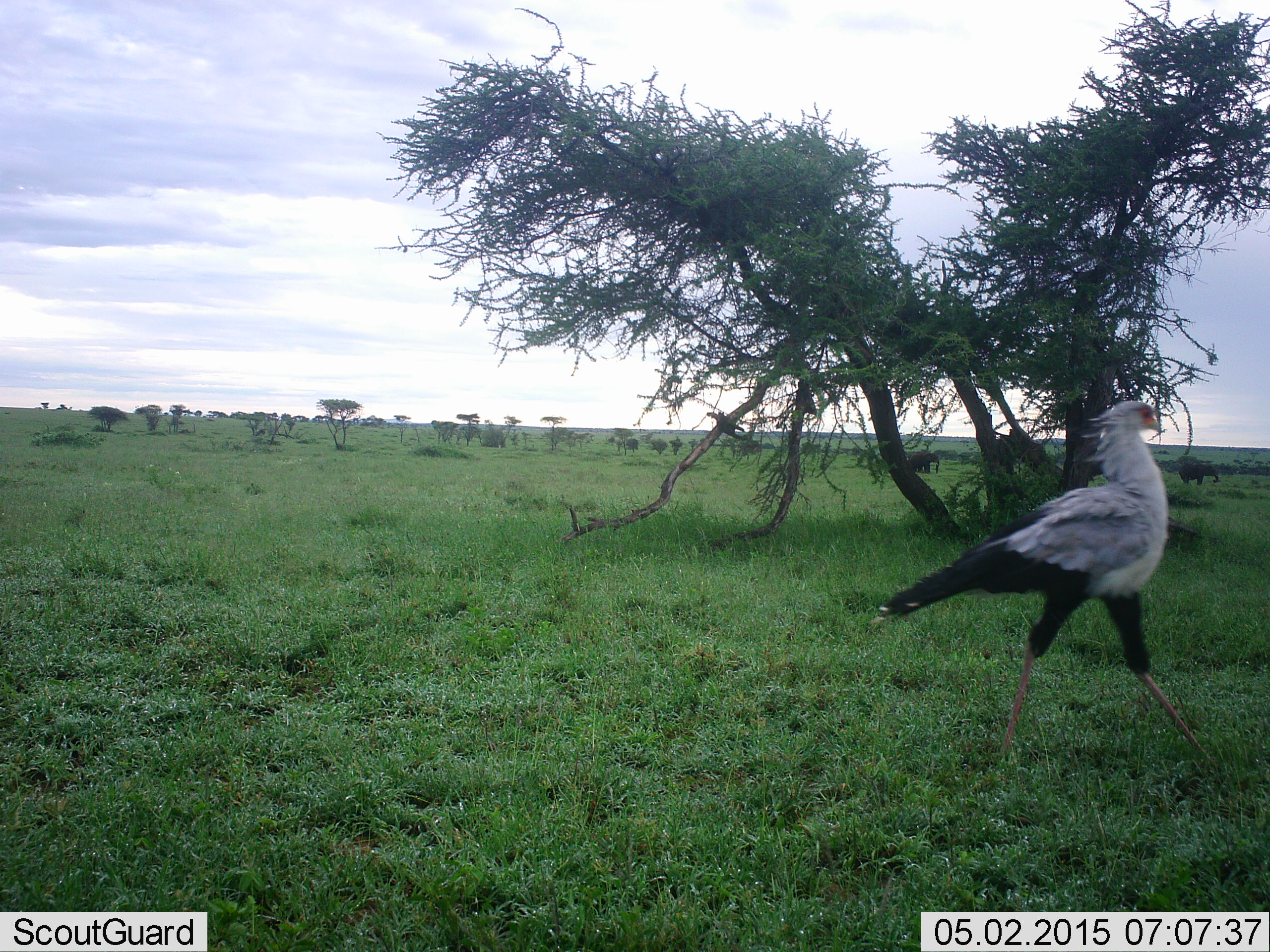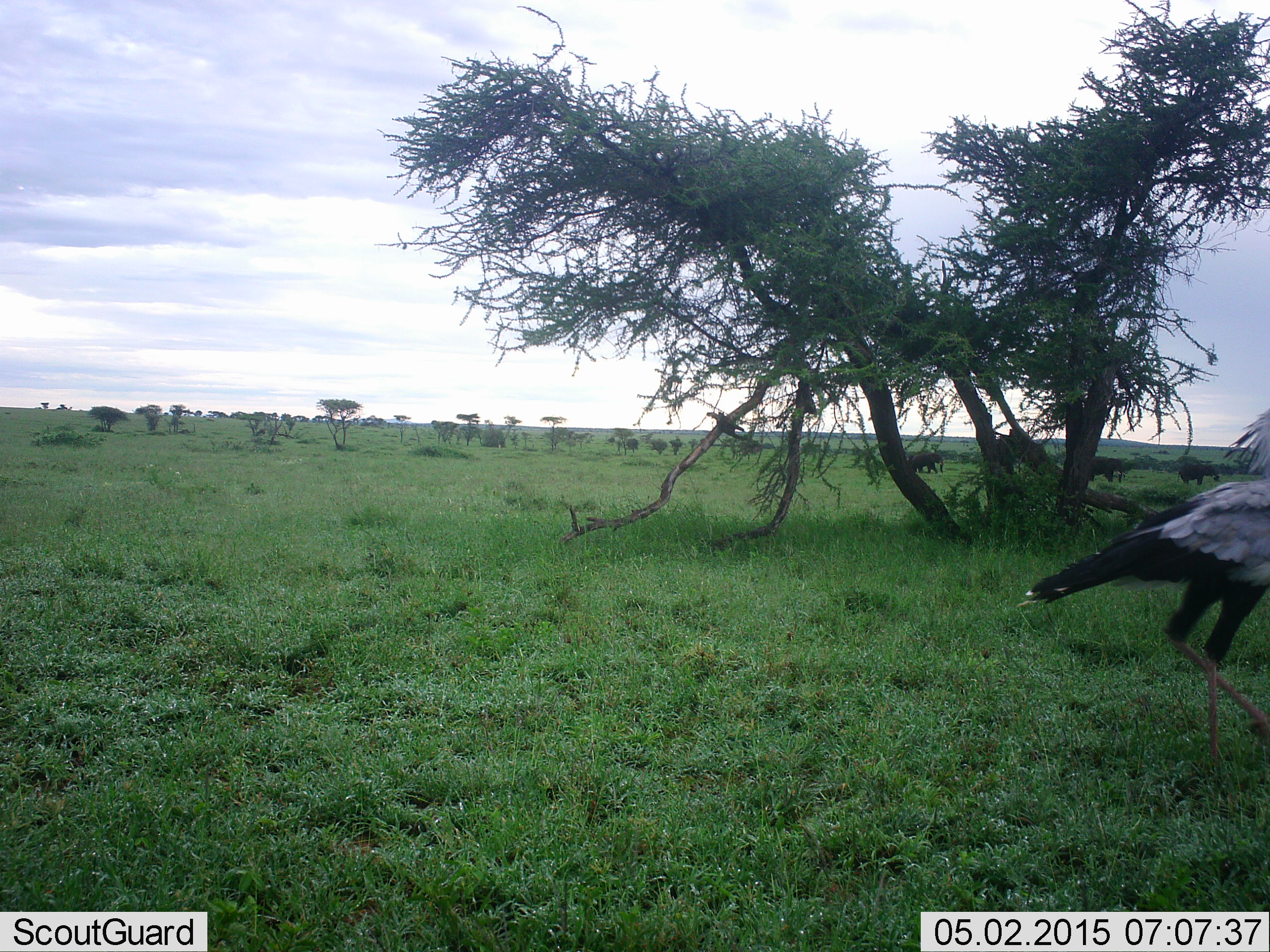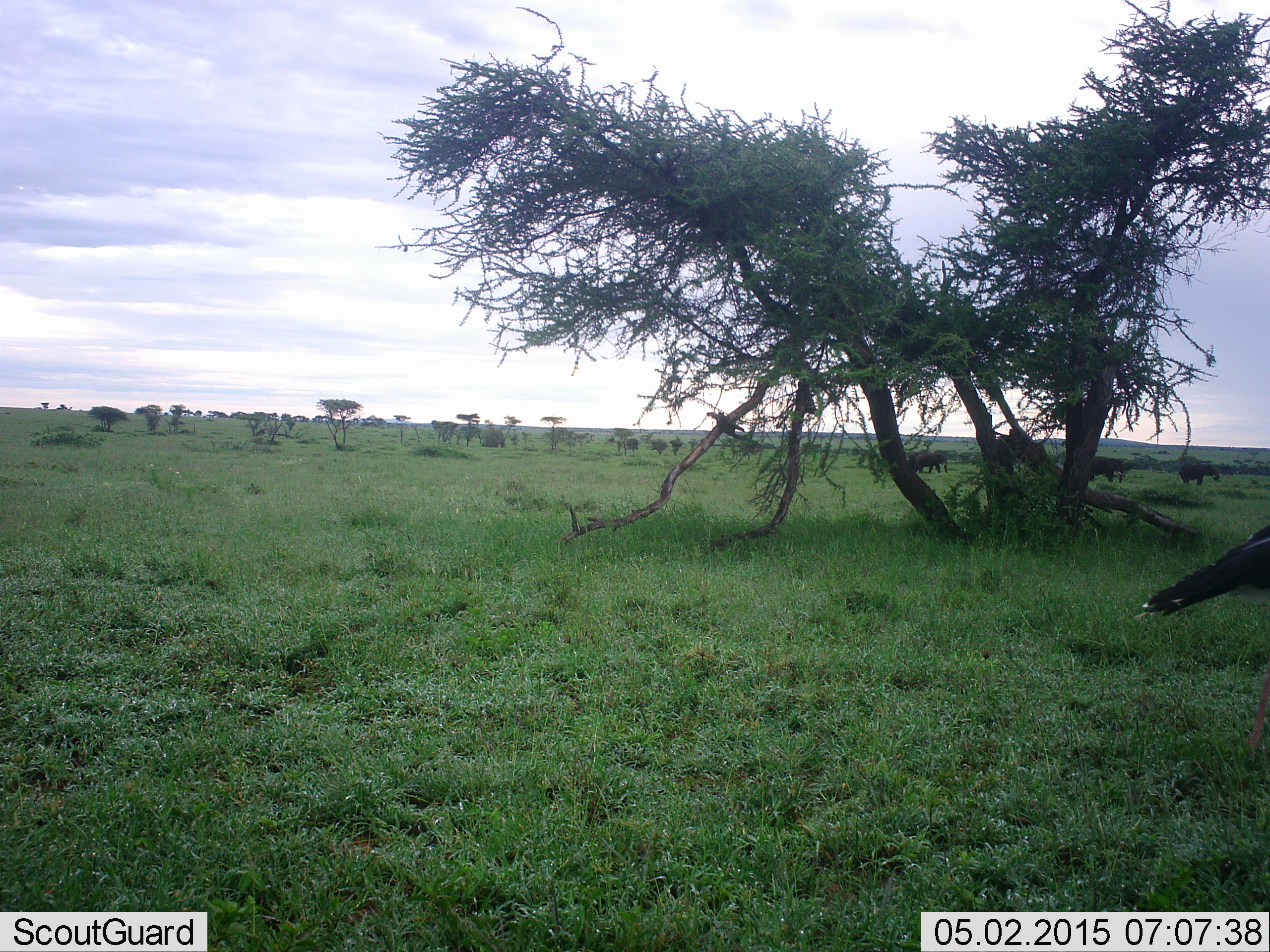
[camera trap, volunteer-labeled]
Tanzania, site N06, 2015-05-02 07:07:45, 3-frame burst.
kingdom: Animalia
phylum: Chordata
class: Aves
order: Accipitriformes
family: Sagittariidae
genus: Sagittarius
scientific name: Sagittarius serpentarius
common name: secretary bird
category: secretarybird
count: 1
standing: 0%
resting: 0%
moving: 100%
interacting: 0%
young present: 0%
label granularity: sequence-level